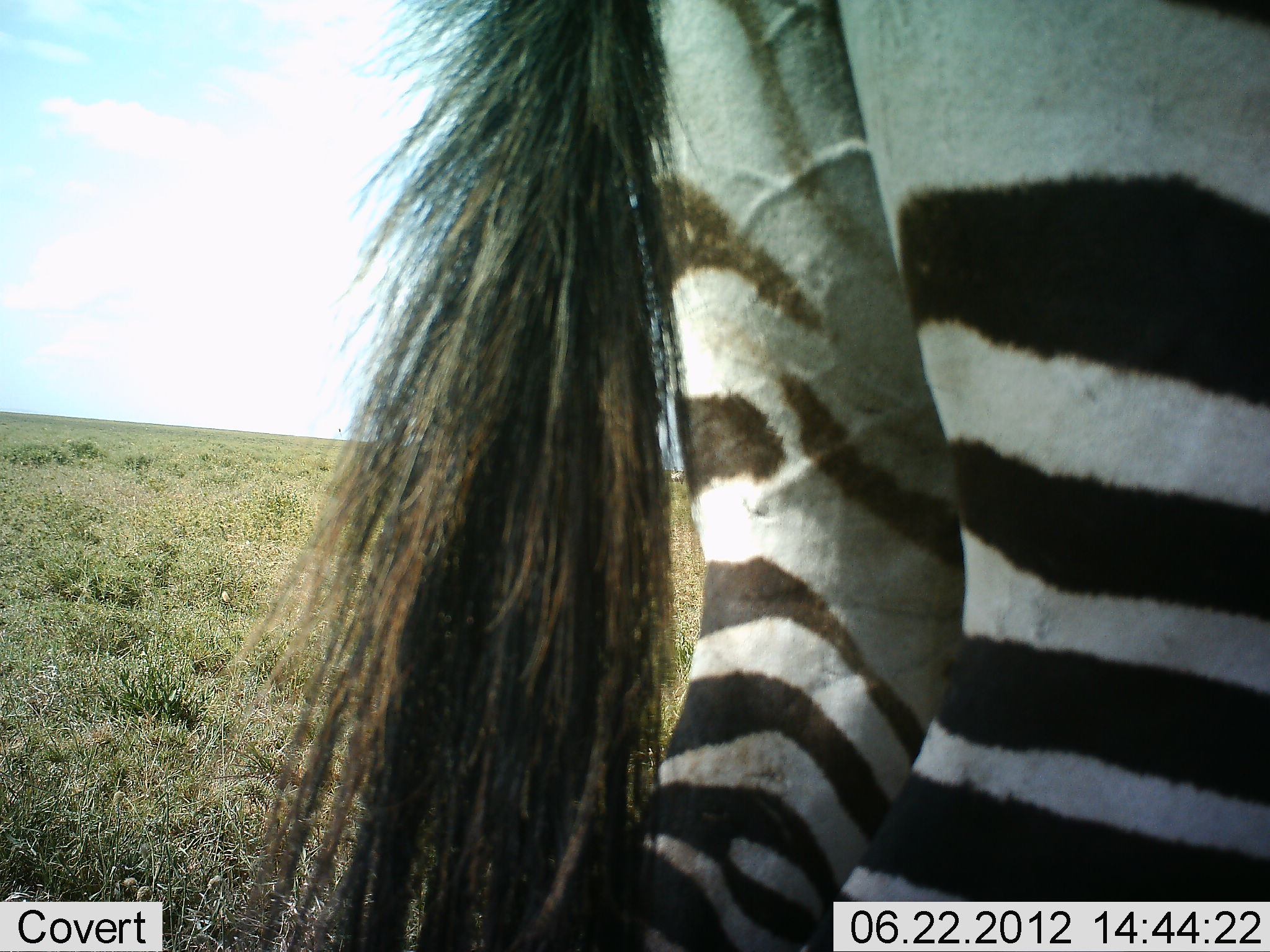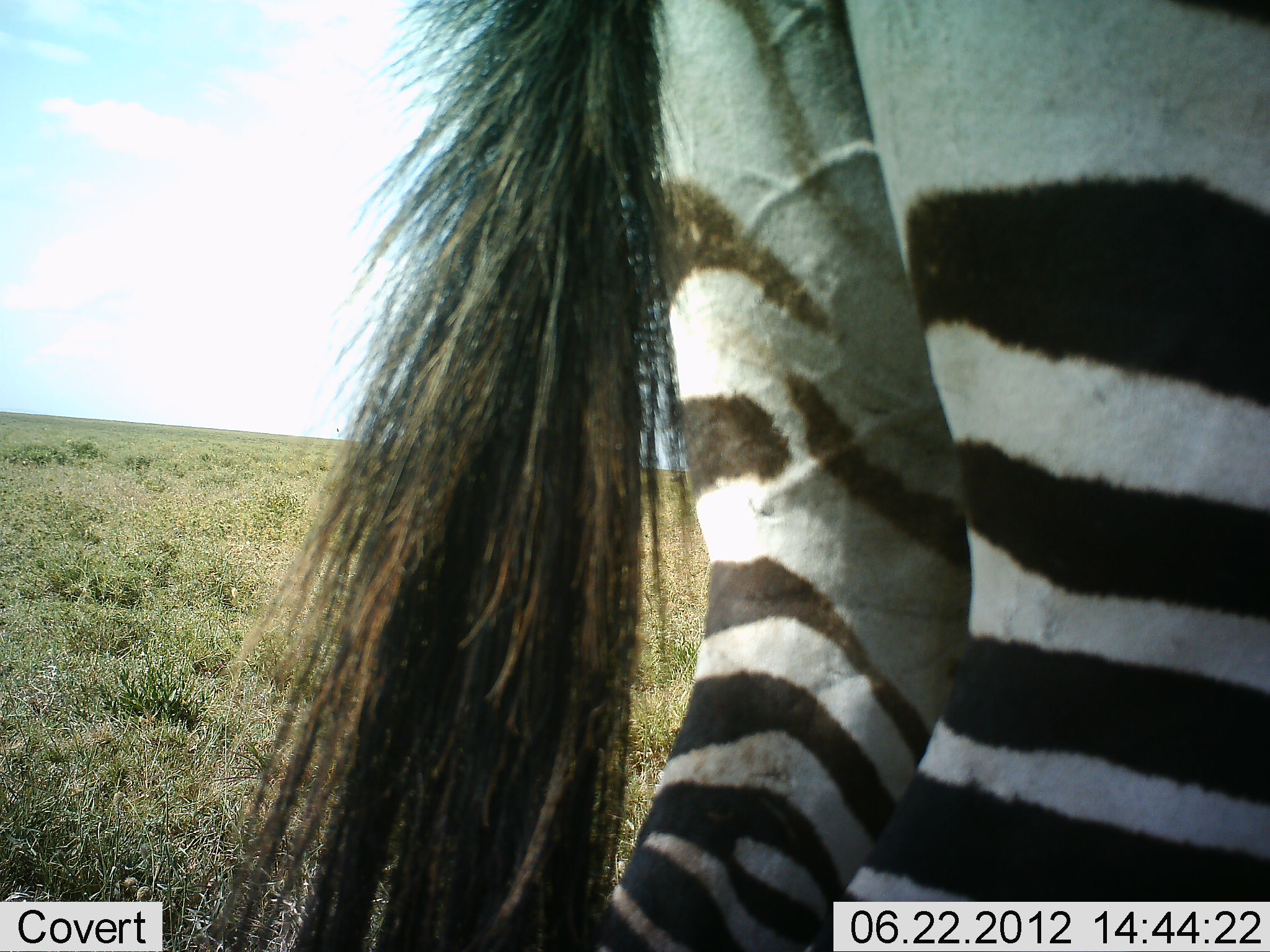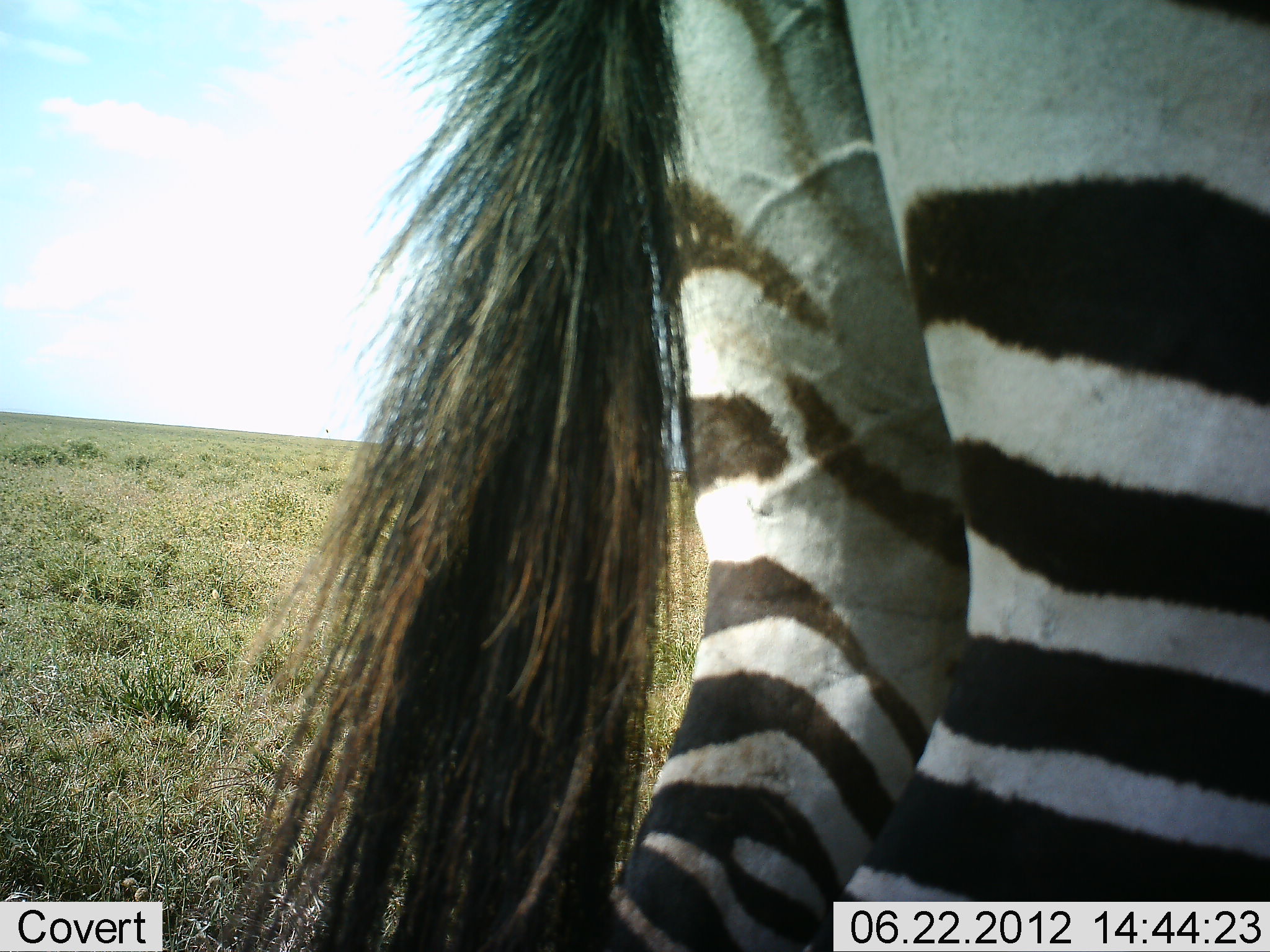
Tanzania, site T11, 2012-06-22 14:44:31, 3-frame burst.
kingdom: Animalia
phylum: Chordata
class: Mammalia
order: Perissodactyla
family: Equidae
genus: Equus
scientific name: Equus quagga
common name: plains zebra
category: zebra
Zebra (plains zebra) (Equus quagga), count 1. Behavior (volunteer vote fractions): standing 100%, resting 0%, moving 0%, interacting 0%. Young present (vote fraction): 0%. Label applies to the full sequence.